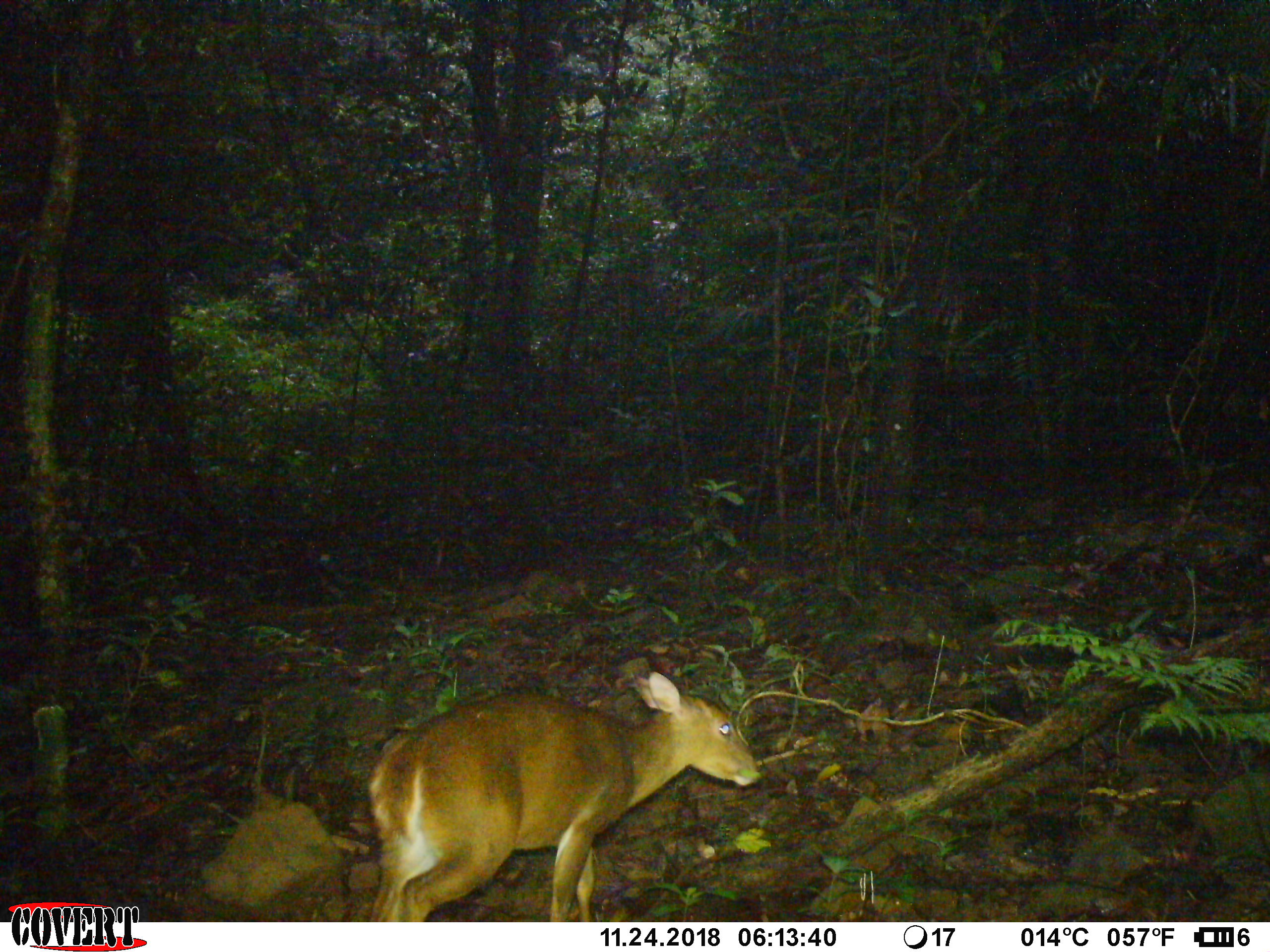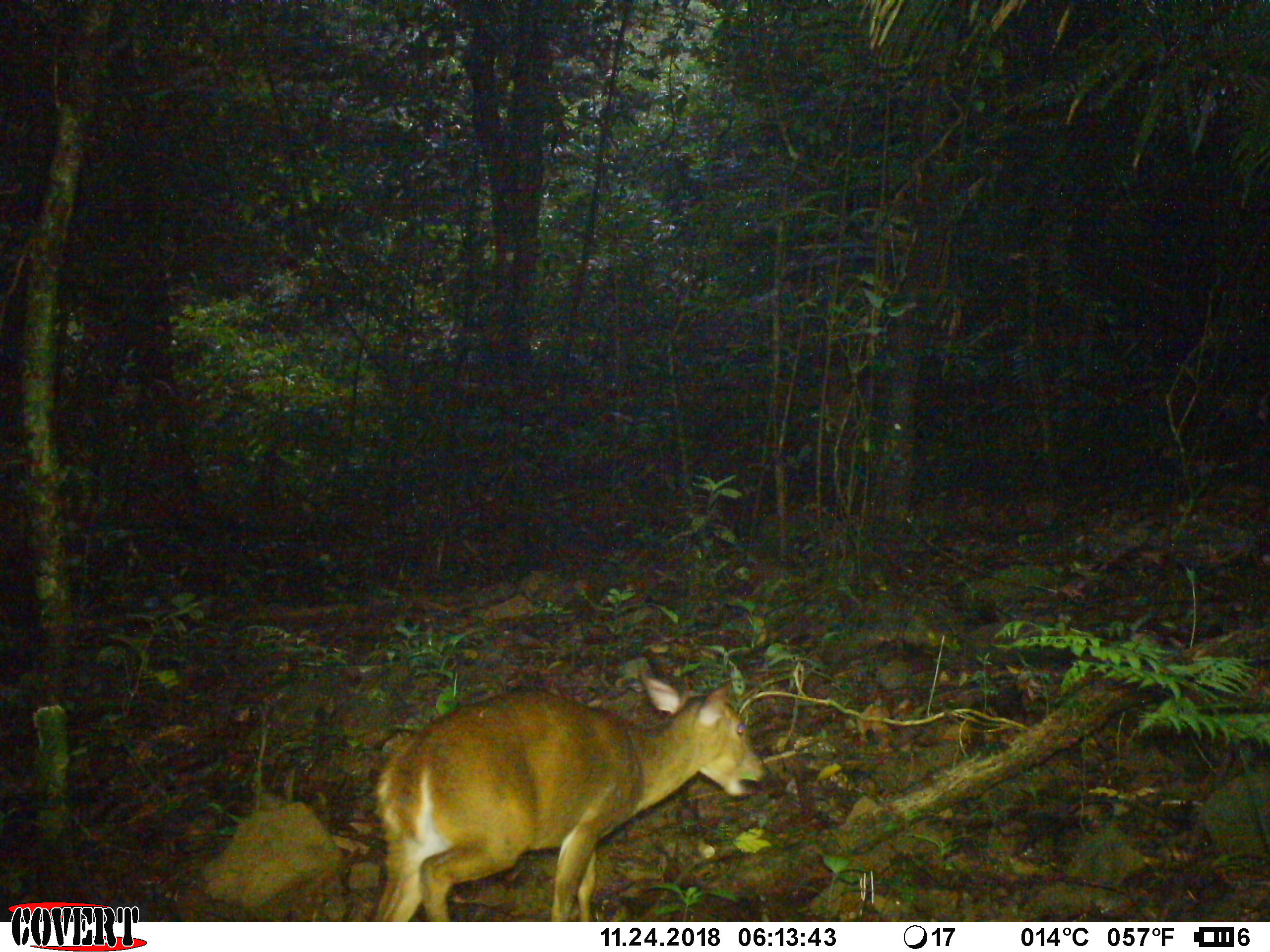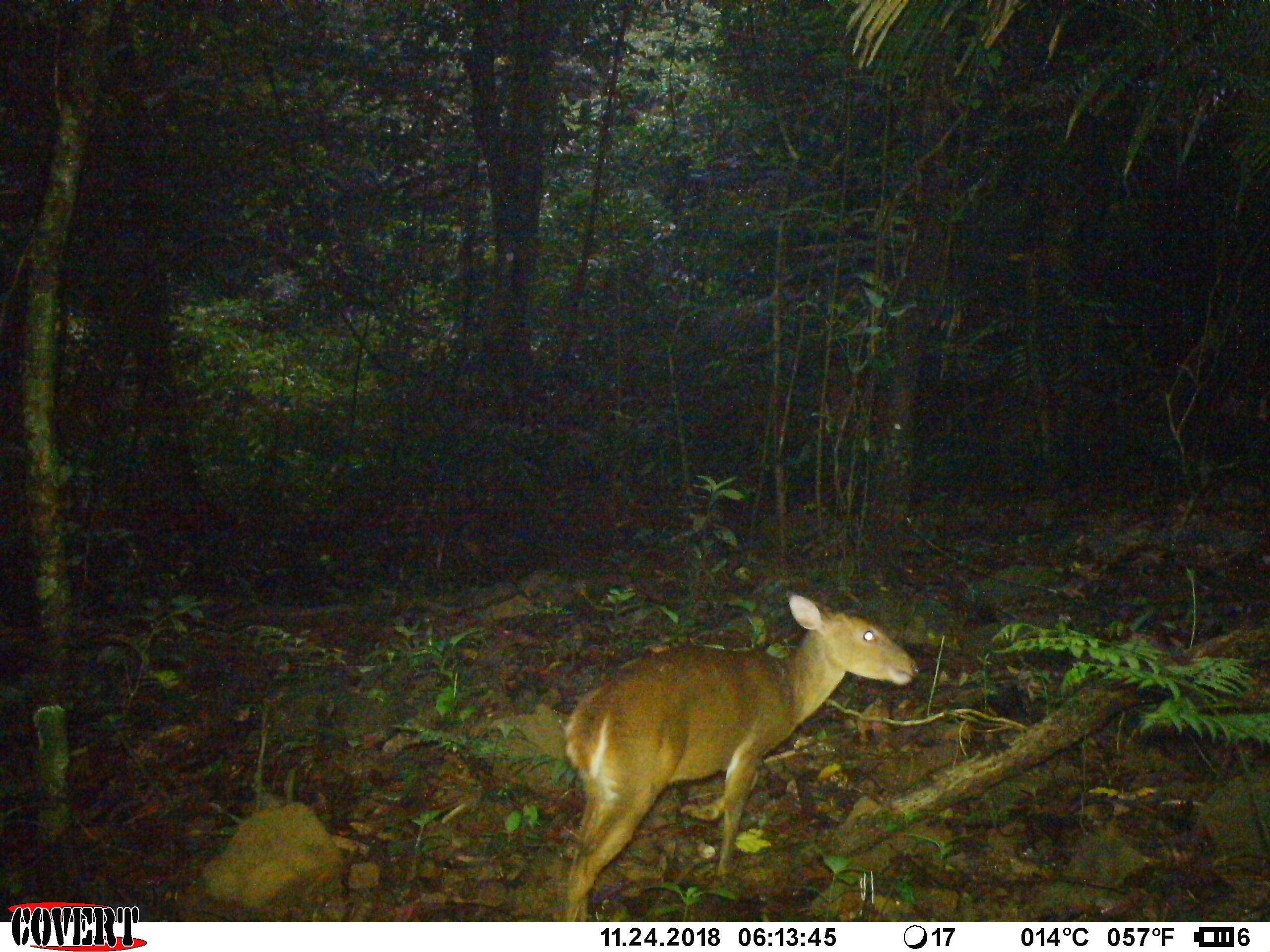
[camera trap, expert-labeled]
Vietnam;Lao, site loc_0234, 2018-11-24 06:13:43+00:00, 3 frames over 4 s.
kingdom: Animalia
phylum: Chordata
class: Mammalia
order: Artiodactyla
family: Cervidae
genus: Muntiacus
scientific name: Muntiacus vuquangensis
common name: large-antlered muntjac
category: large antlered muntjac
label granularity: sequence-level